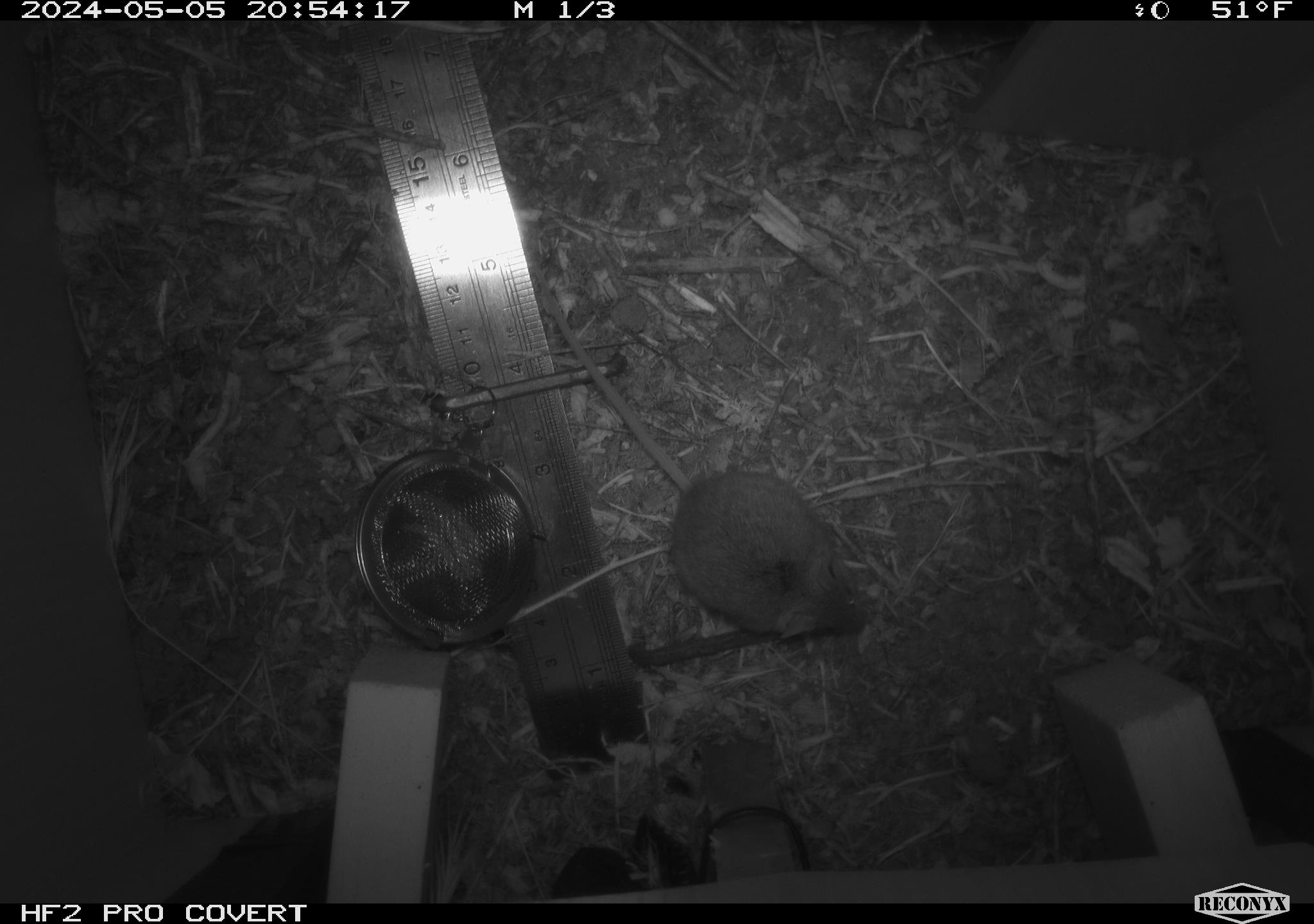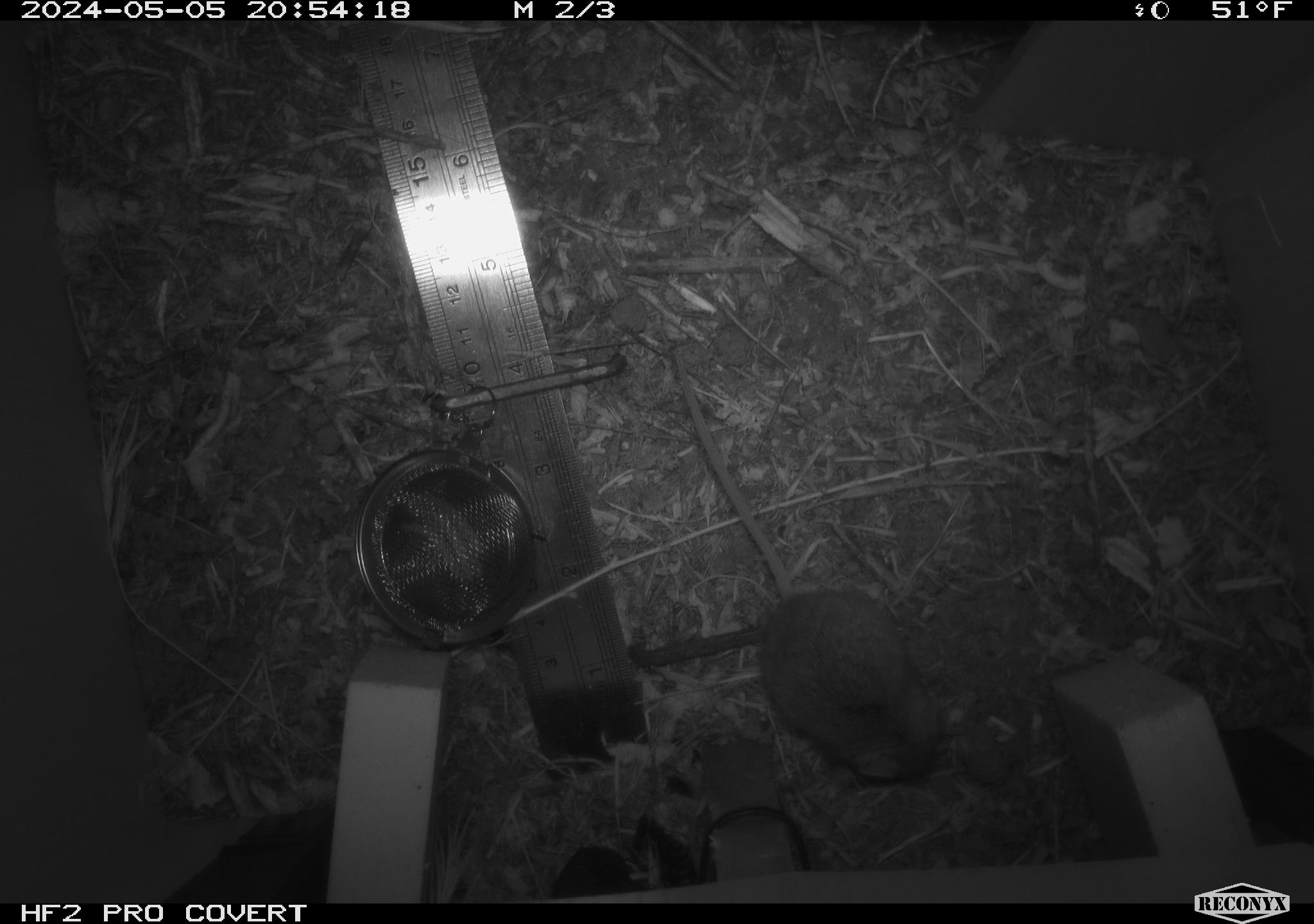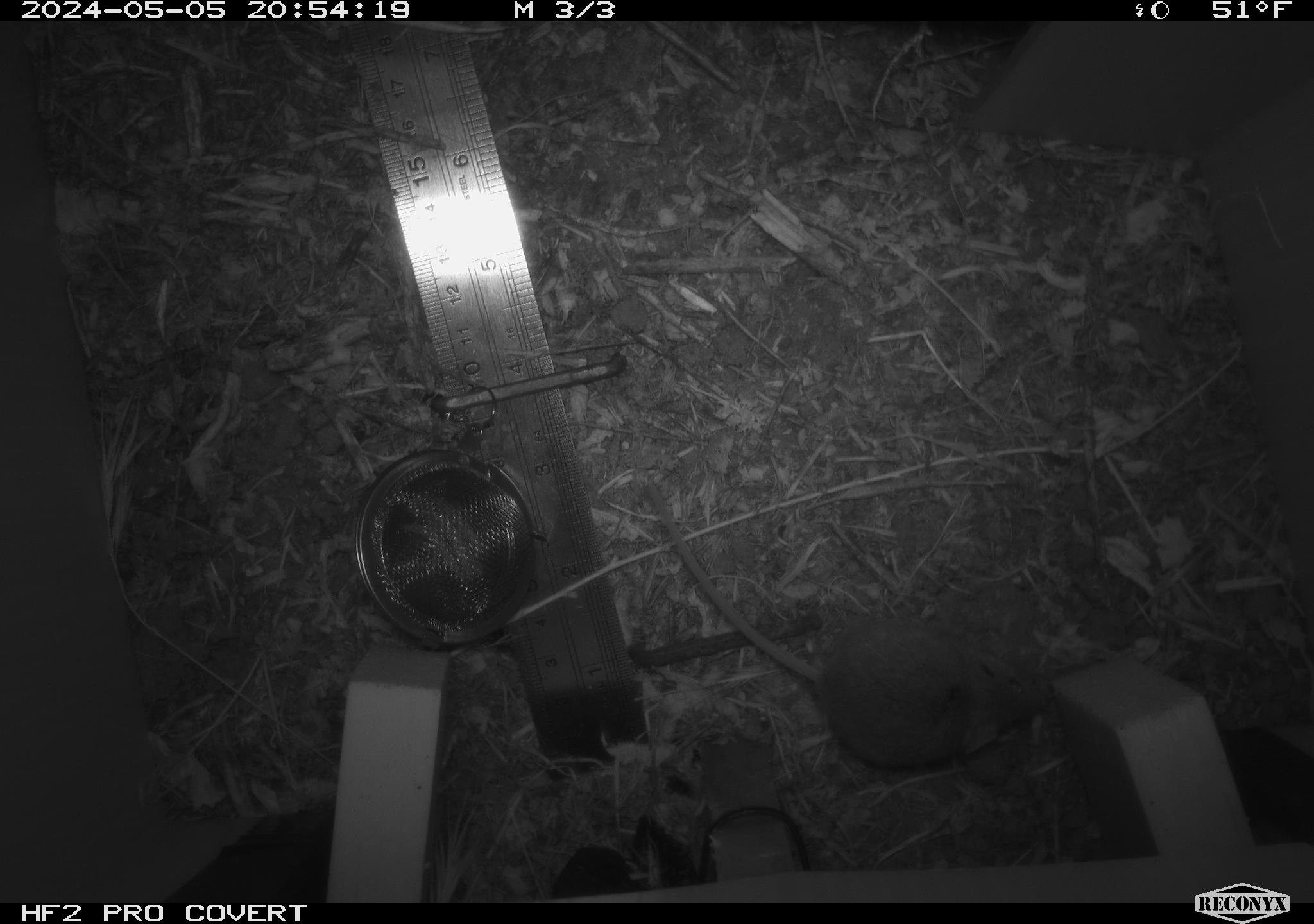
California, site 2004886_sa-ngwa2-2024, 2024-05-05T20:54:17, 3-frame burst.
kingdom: Animalia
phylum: Chordata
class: Mammalia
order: Rodentia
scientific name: Rodentia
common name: mouse species